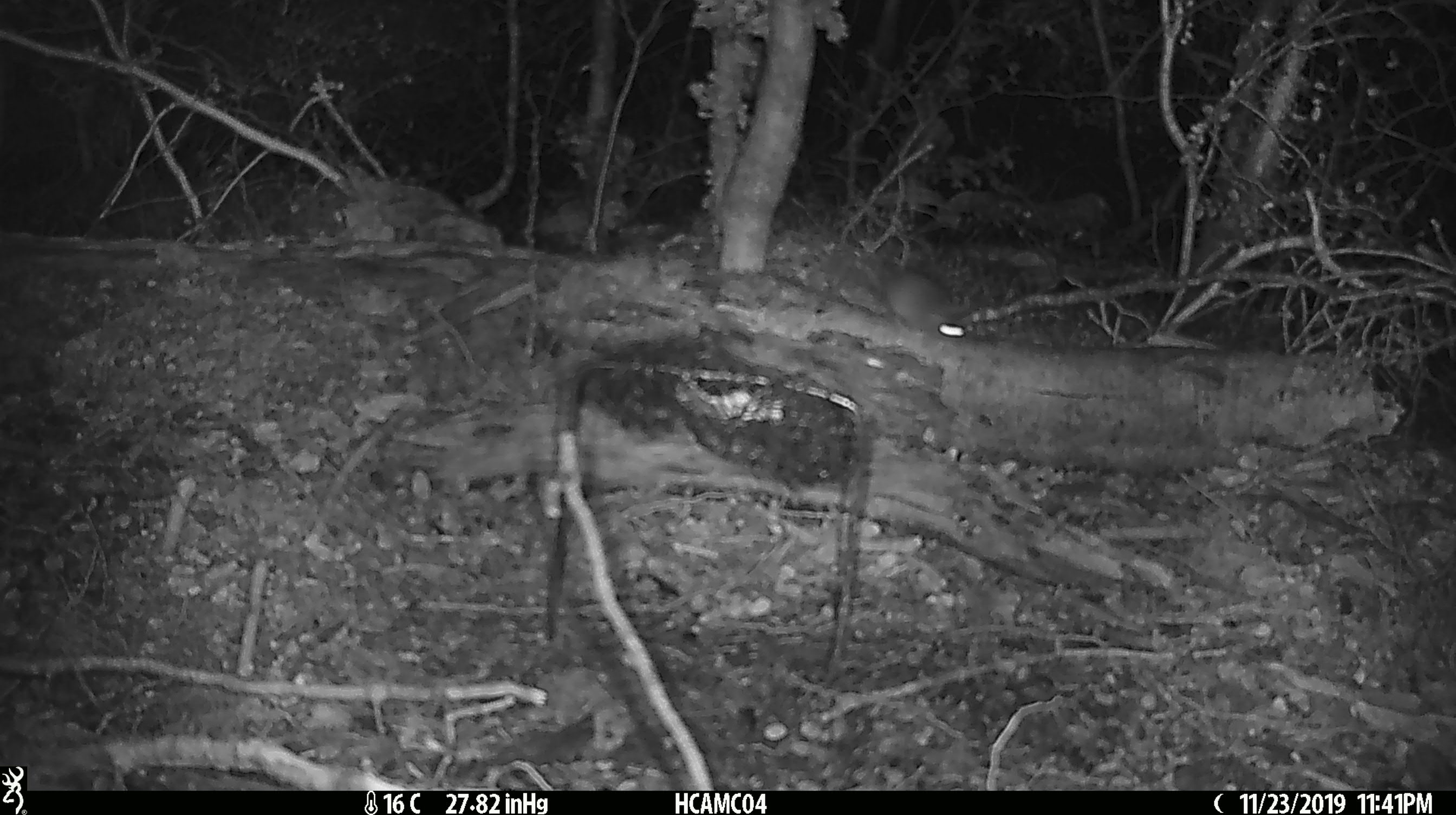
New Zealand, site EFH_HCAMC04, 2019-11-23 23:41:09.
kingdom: Animalia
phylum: Chordata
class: Mammalia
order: Rodentia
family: Muridae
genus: Mus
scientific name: Mus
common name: mouse